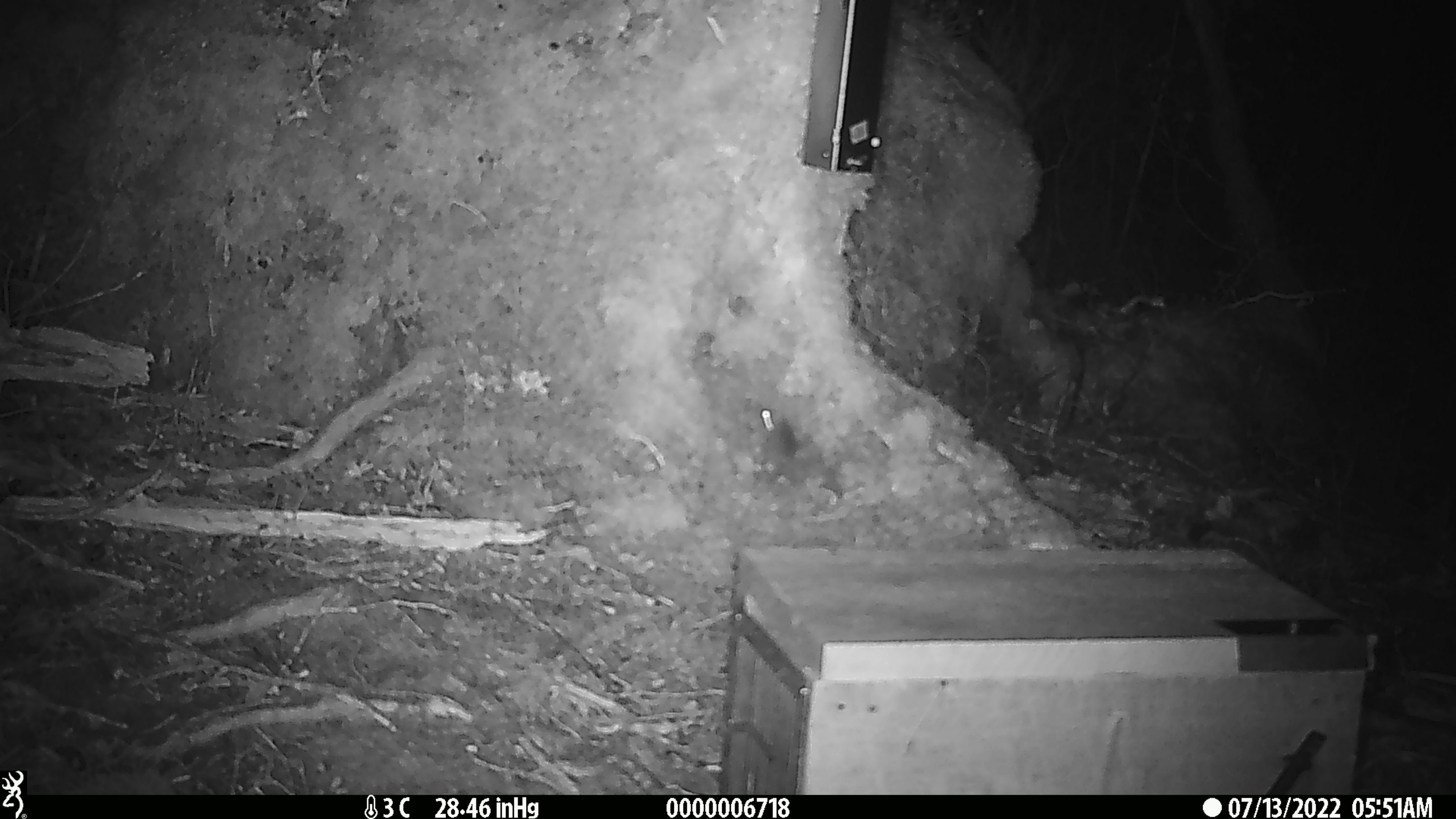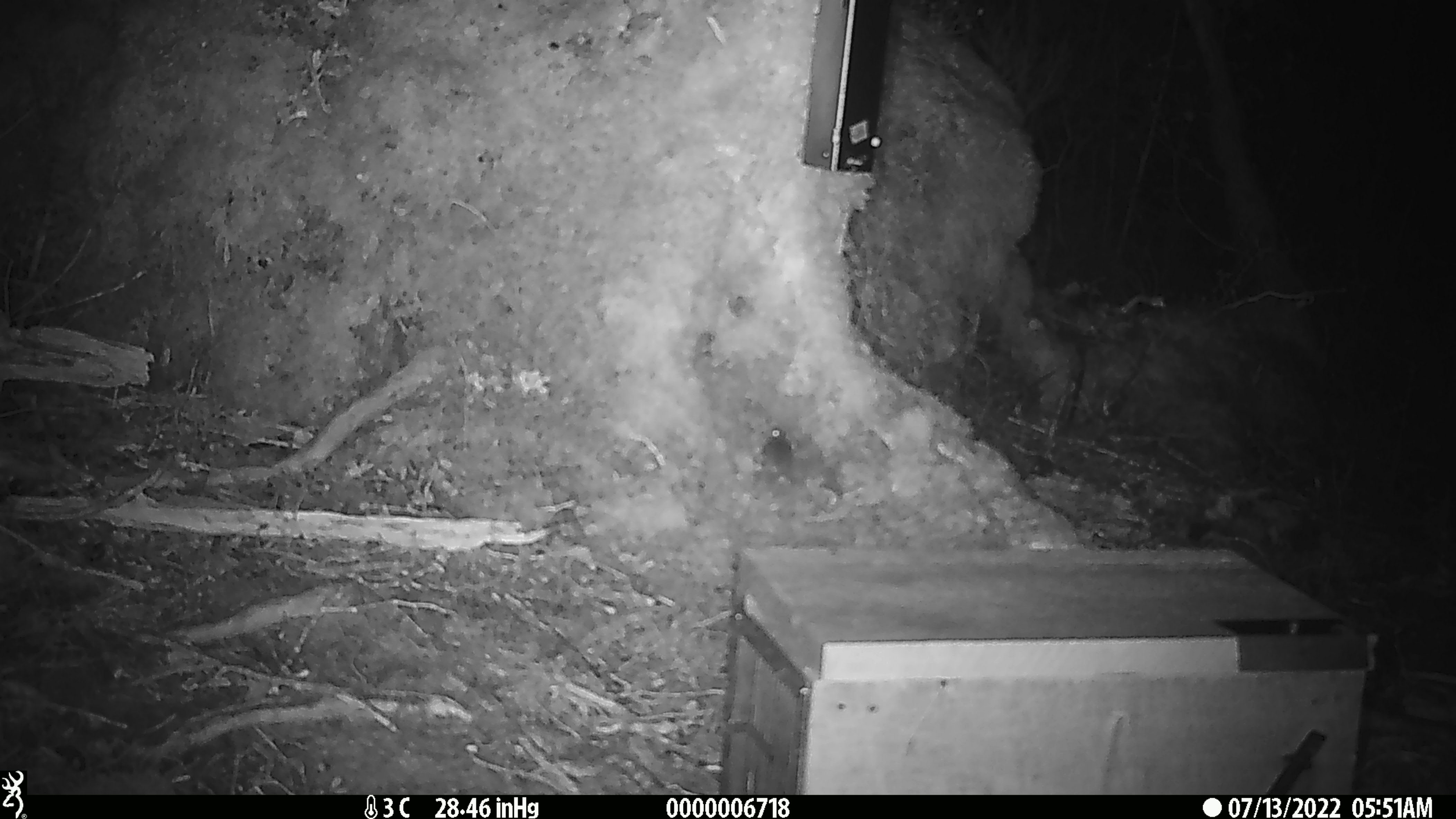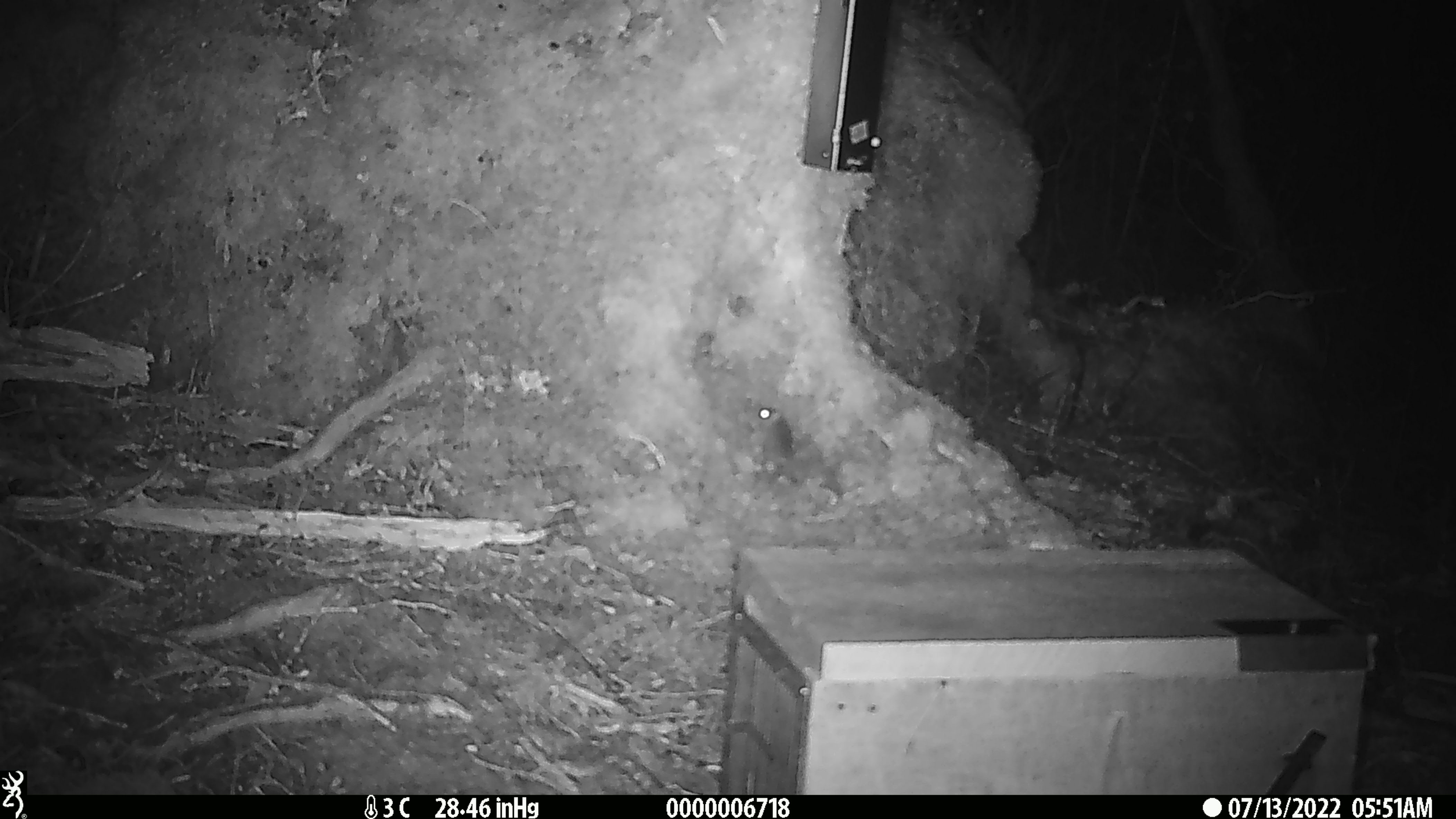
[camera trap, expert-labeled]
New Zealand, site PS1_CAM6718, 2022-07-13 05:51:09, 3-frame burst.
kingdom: Animalia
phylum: Chordata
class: Mammalia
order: Rodentia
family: Muridae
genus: Mus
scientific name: Mus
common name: mouse